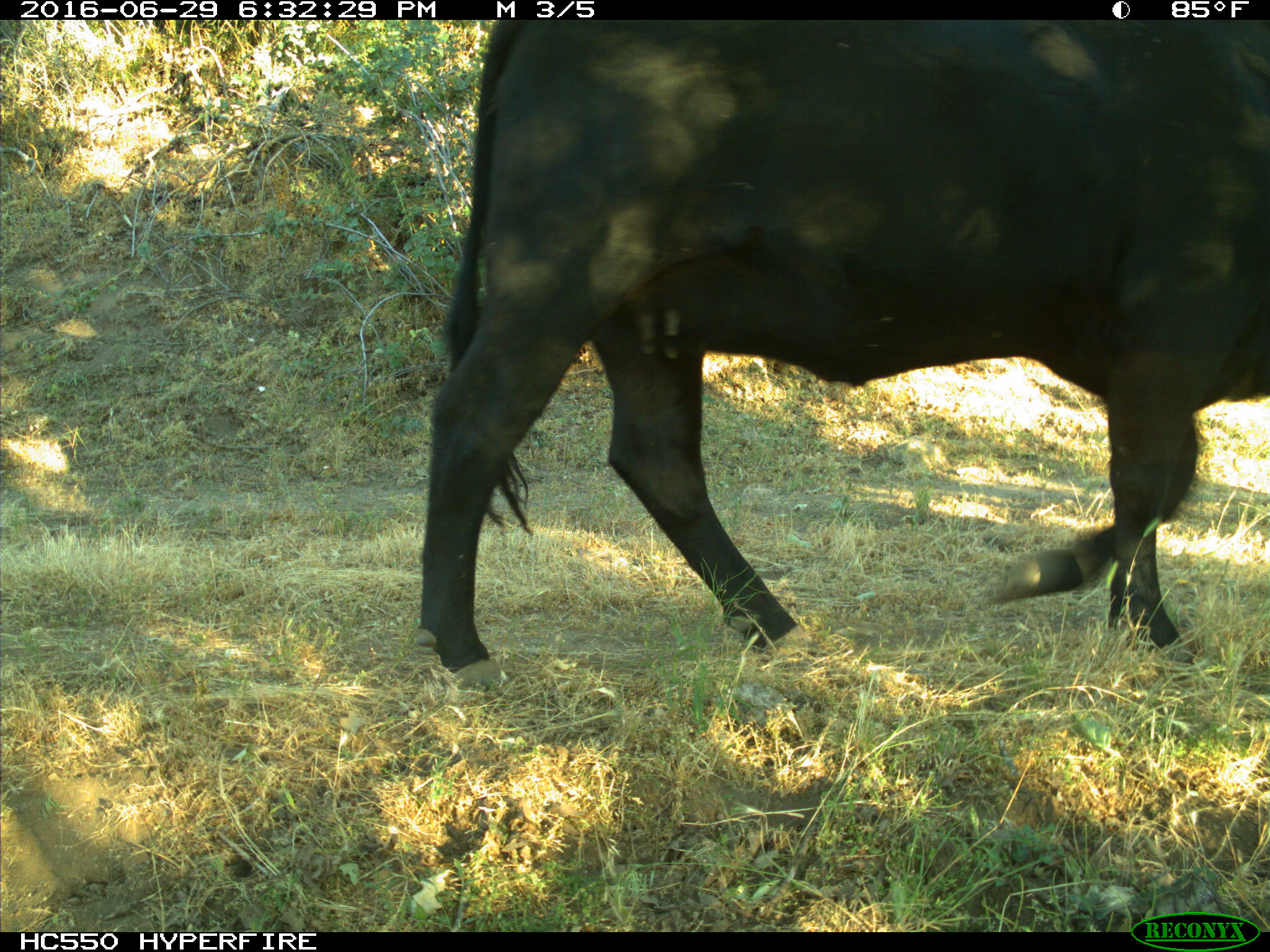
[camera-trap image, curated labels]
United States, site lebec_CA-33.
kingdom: Animalia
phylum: Chordata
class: Mammalia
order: Artiodactyla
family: Bovidae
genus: Bos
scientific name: Bos taurus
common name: domestic cow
Bos taurus (domestic cow).